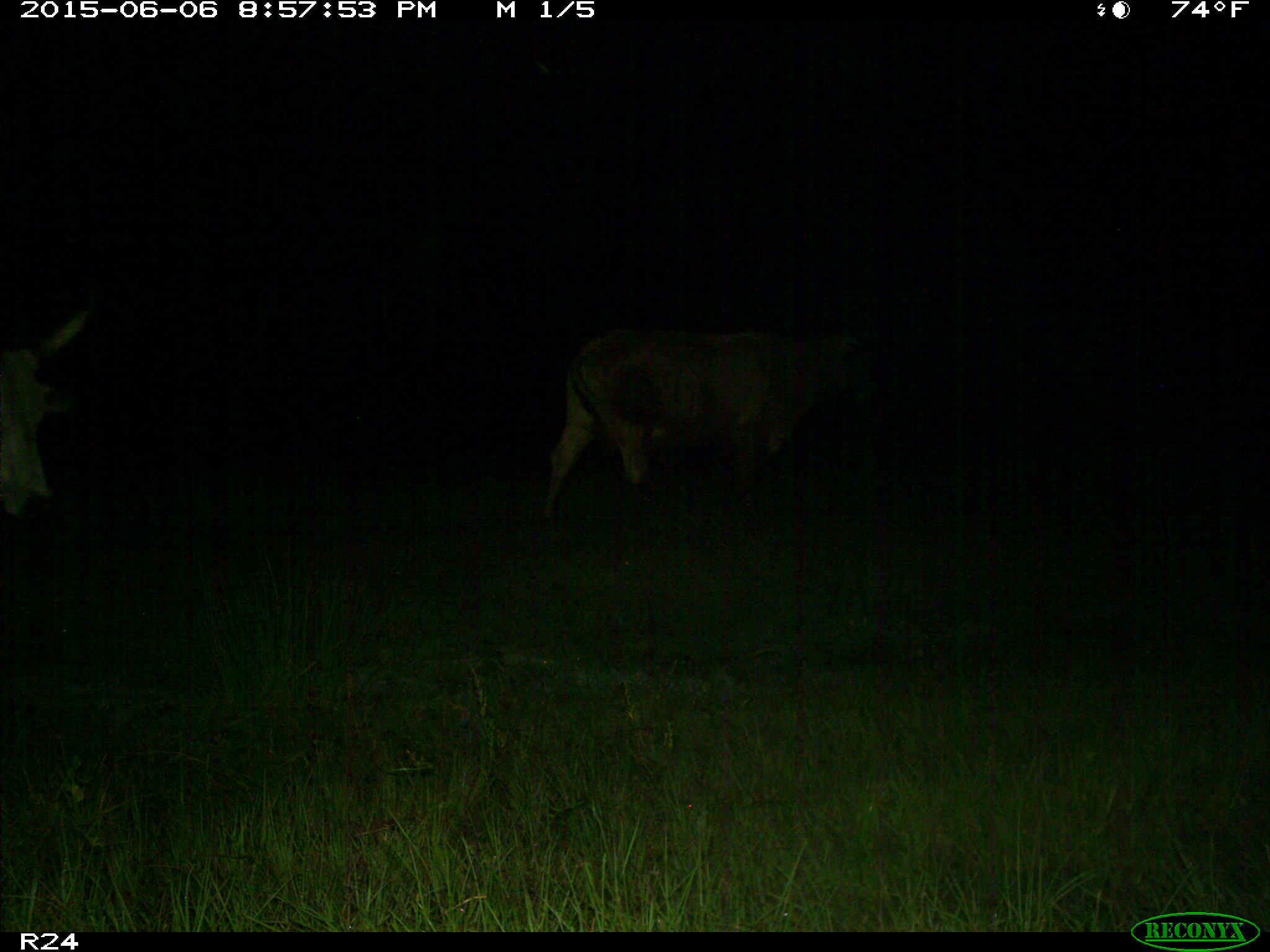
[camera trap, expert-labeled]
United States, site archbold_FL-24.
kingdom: Animalia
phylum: Chordata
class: Mammalia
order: Artiodactyla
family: Bovidae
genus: Bos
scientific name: Bos taurus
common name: domestic cow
Bos taurus (domestic cow).